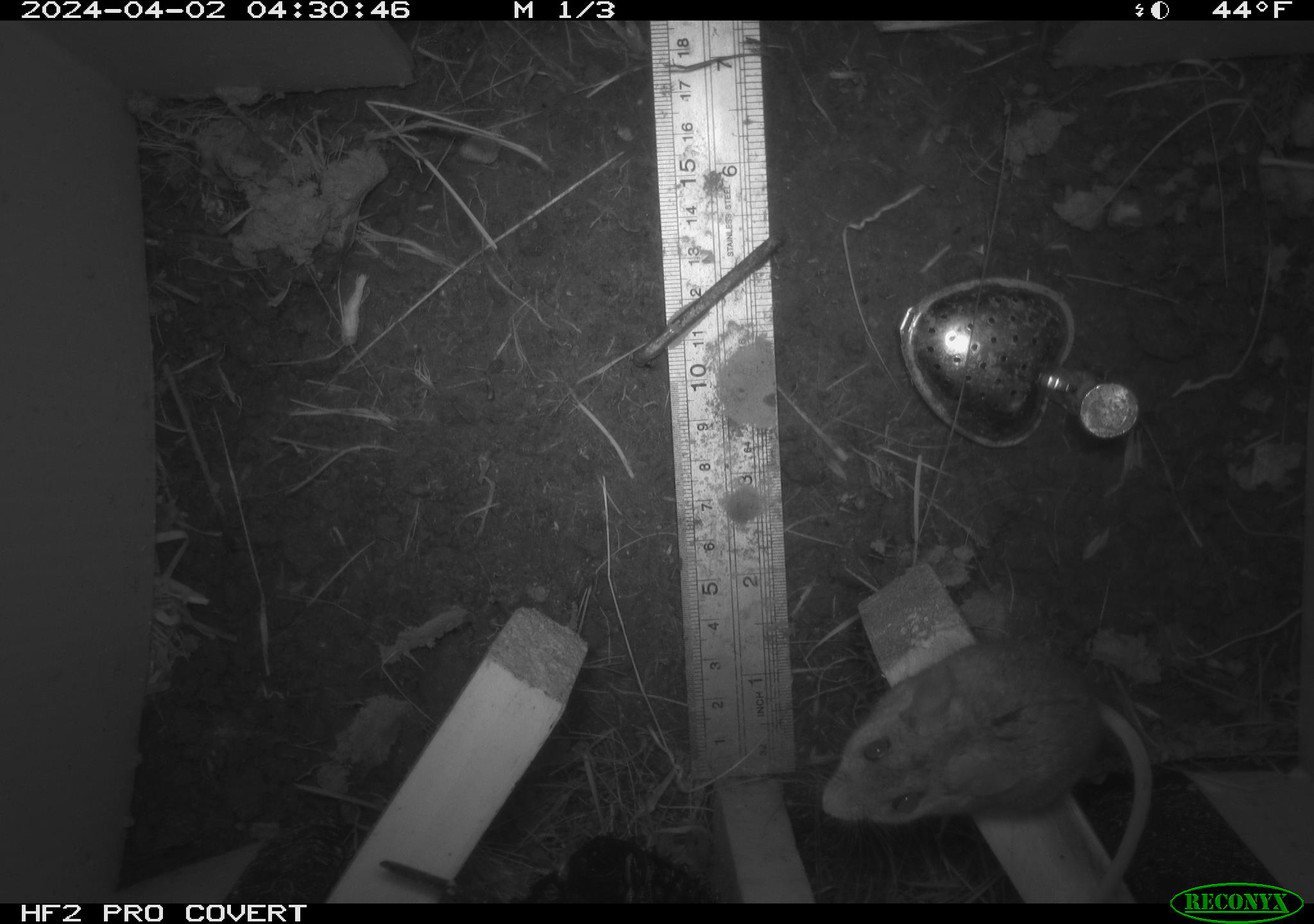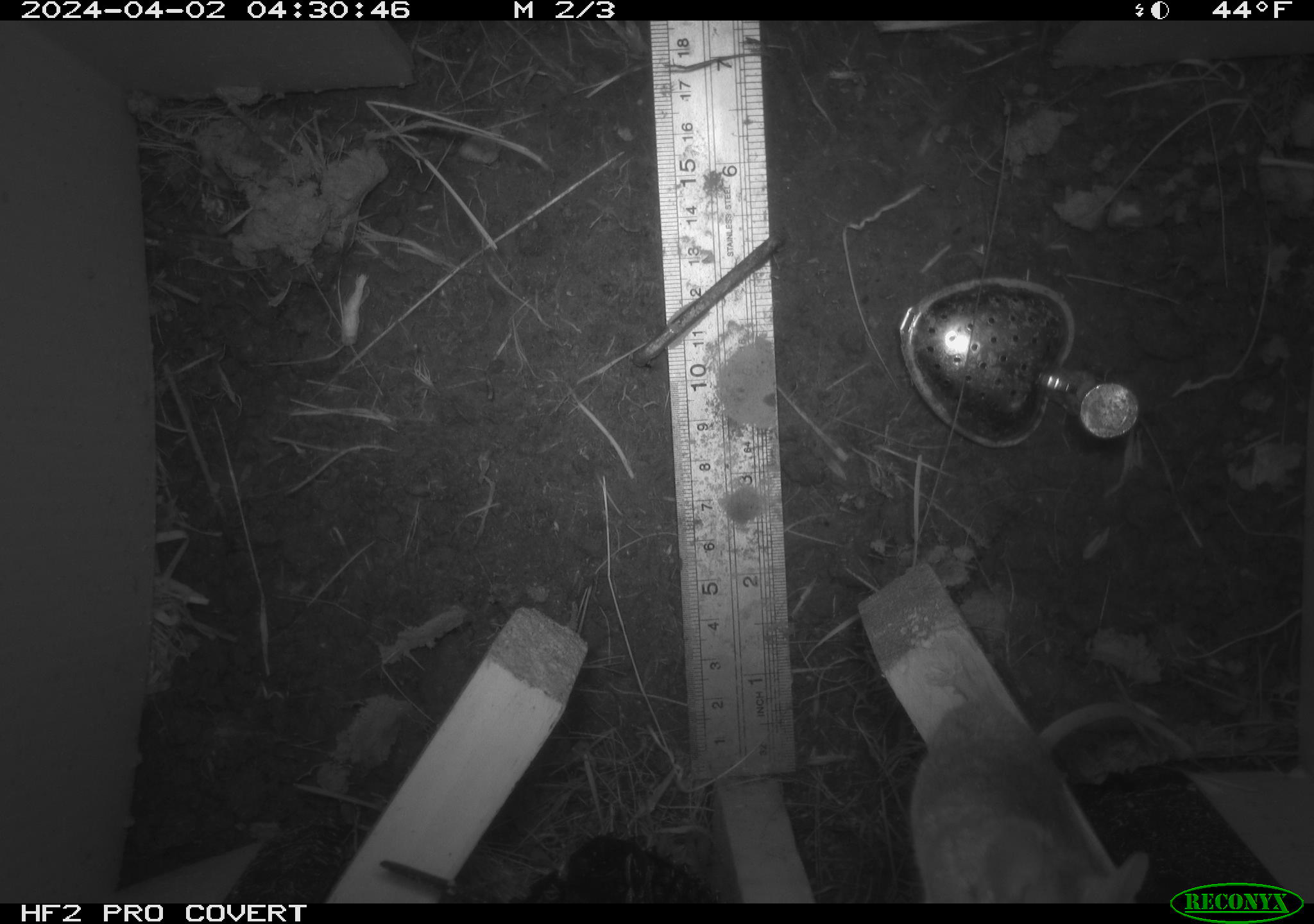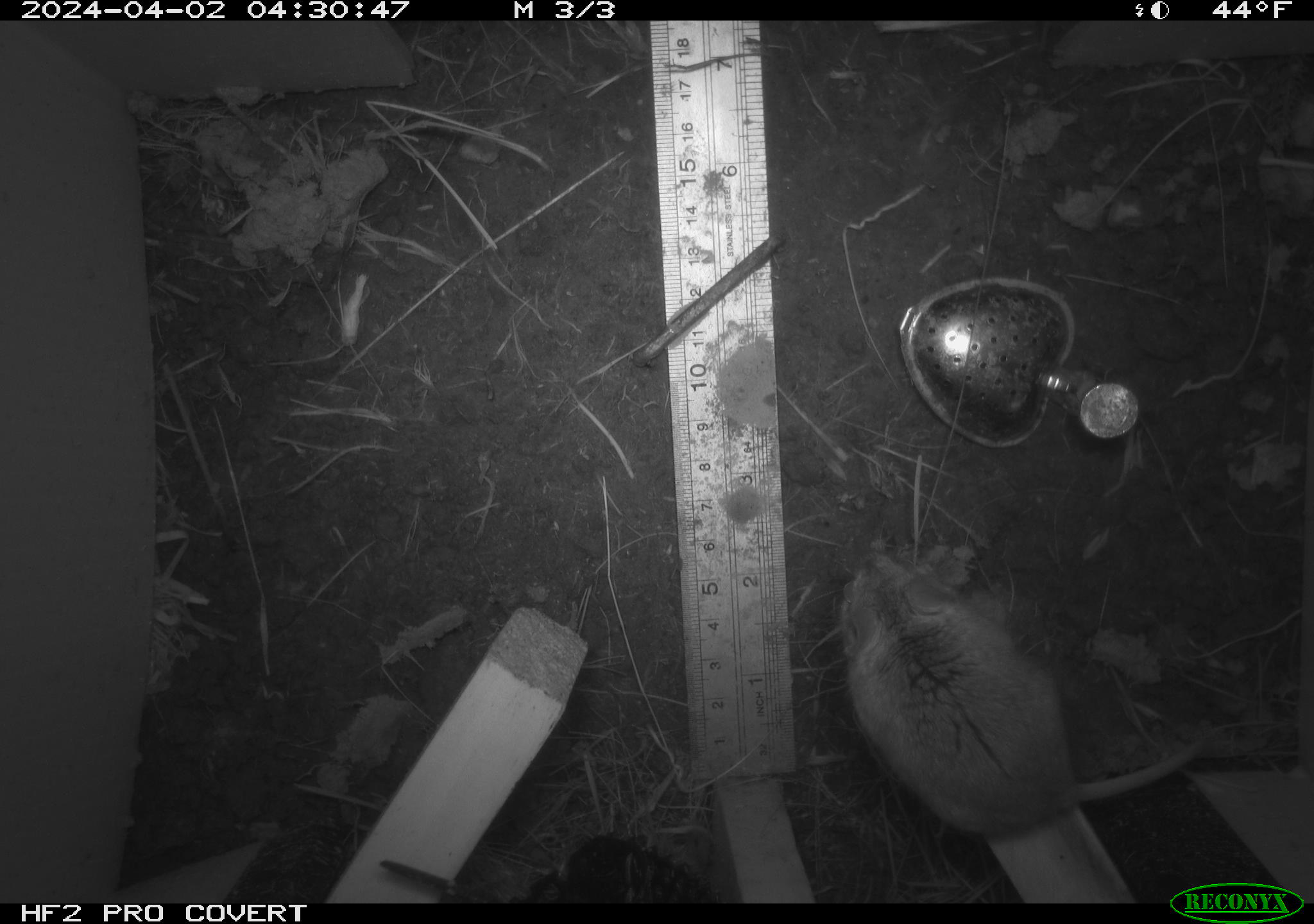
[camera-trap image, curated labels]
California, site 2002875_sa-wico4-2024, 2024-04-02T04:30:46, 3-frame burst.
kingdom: Animalia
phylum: Chordata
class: Mammalia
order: Rodentia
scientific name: Rodentia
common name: rodent